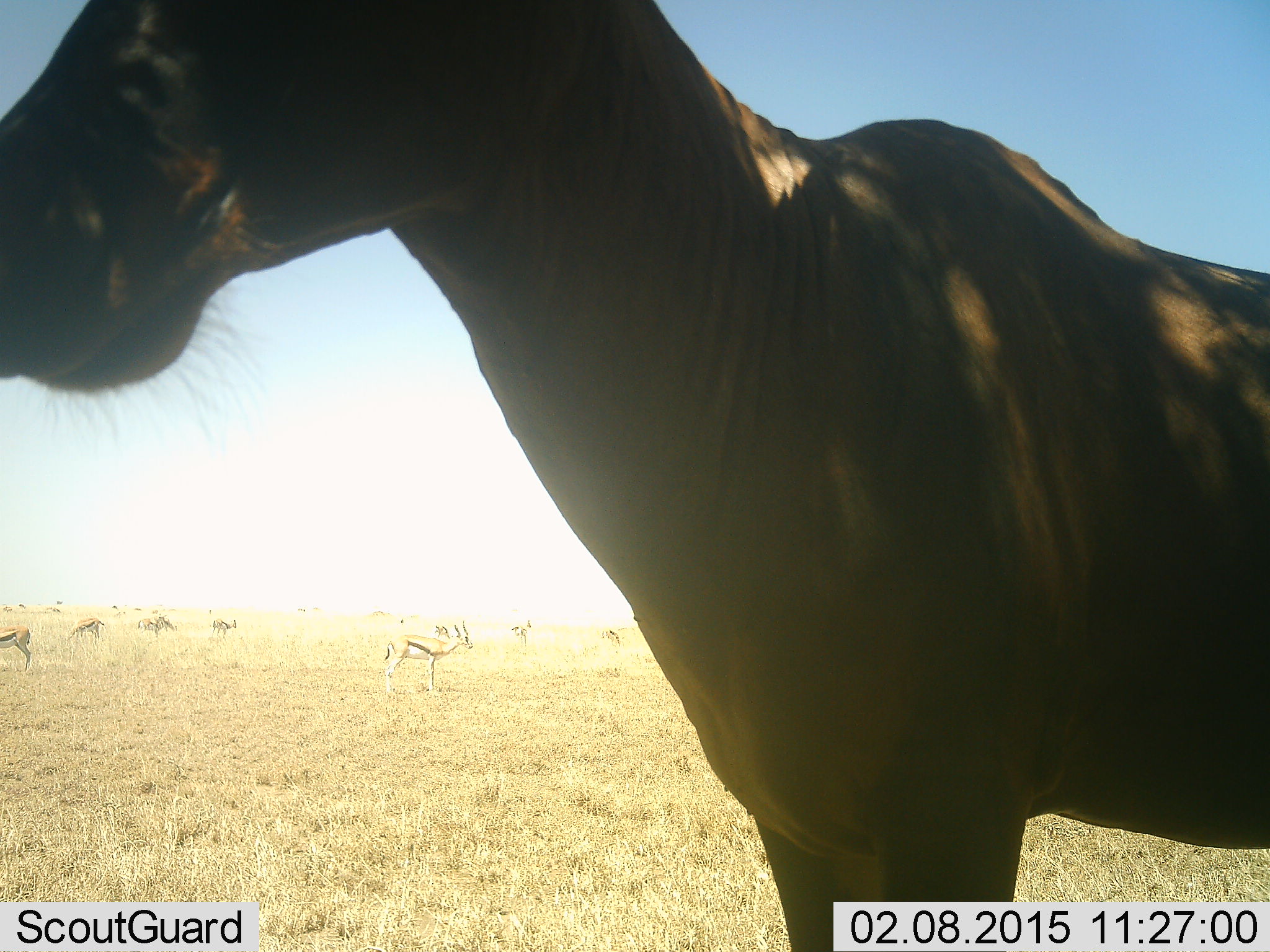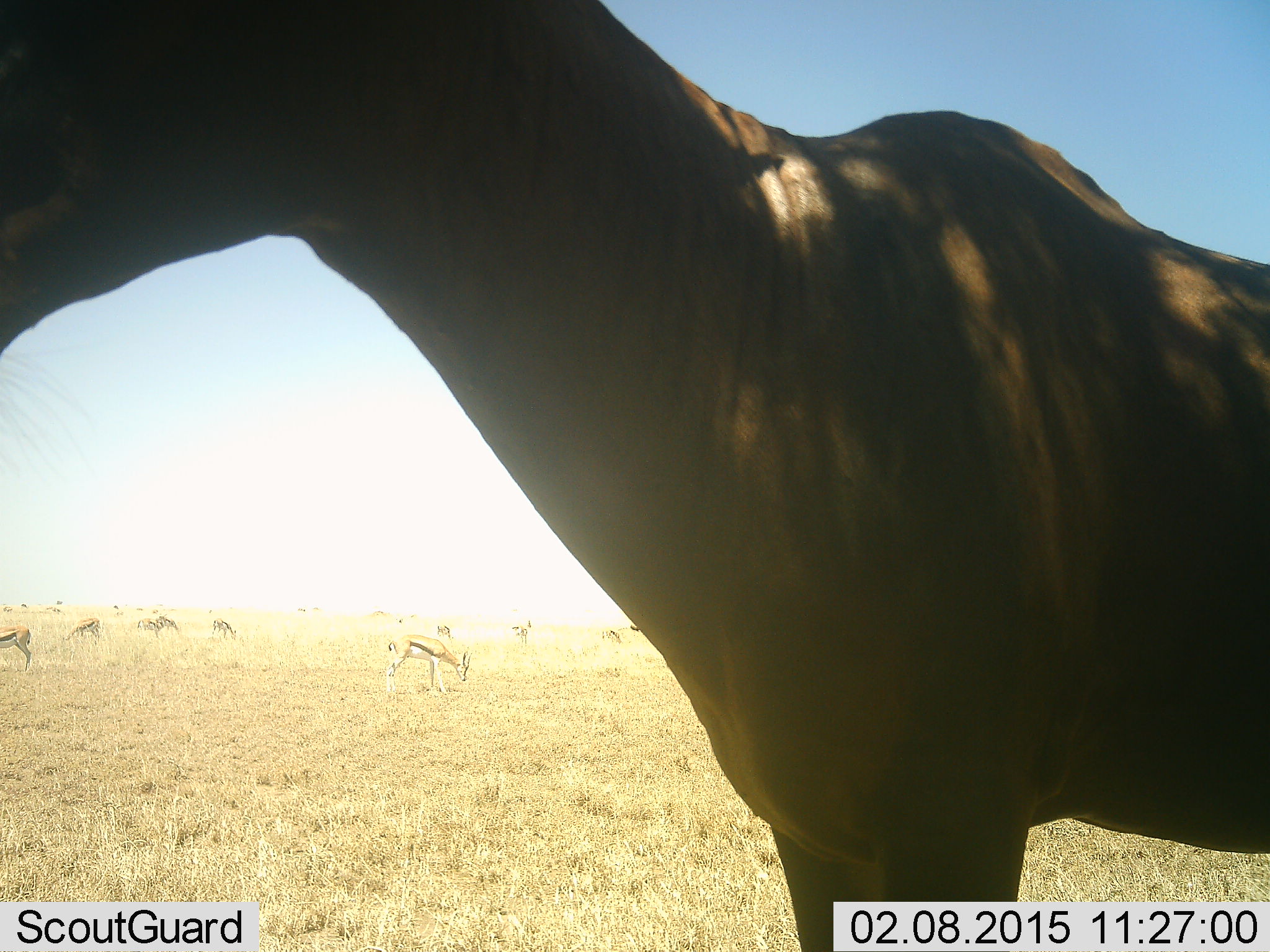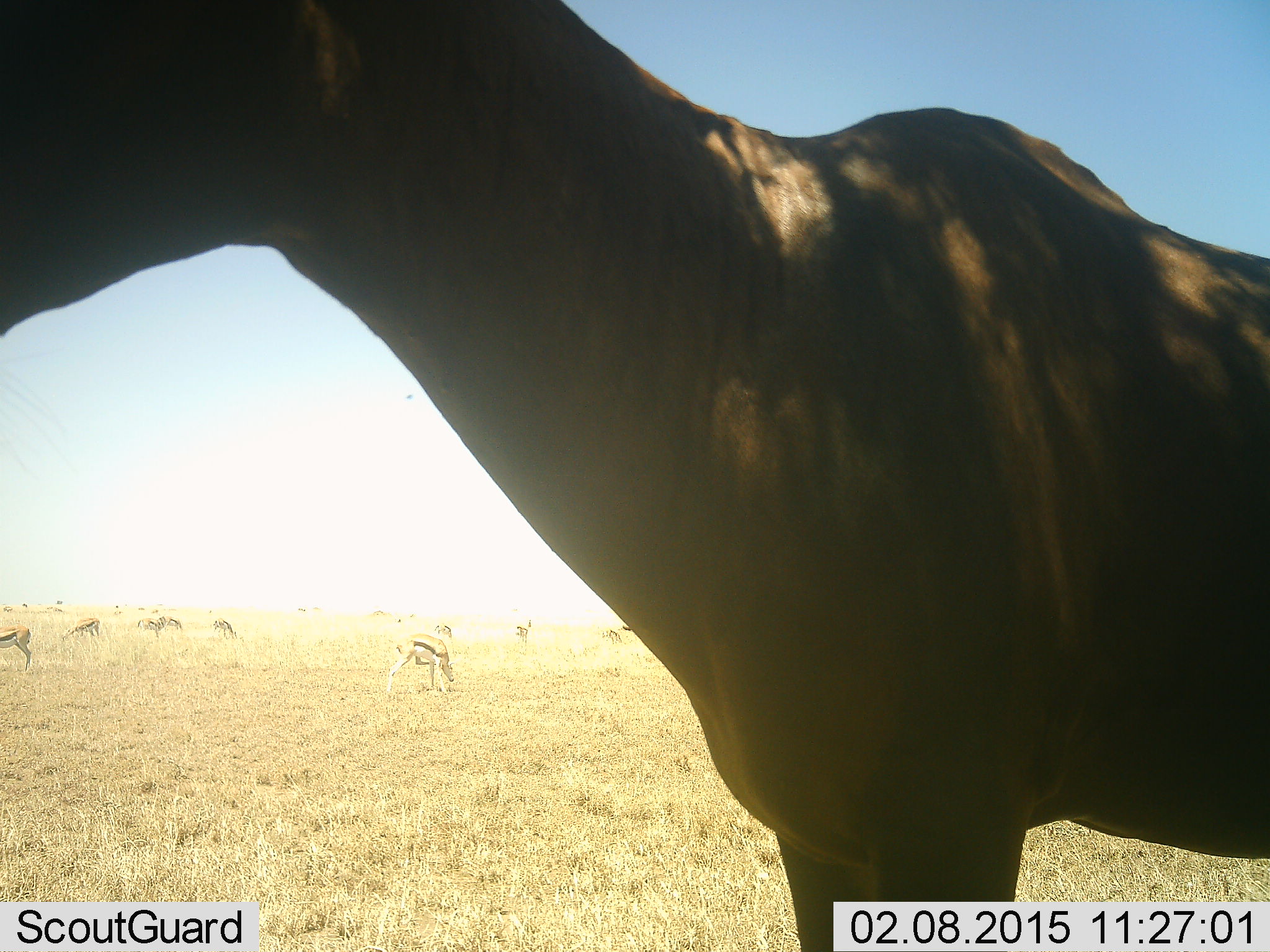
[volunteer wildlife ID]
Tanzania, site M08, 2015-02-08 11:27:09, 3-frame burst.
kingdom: Animalia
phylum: Chordata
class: Mammalia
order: Artiodactyla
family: Bovidae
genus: Eudorcas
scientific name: Eudorcas thomsonii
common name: thomson's gazelle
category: gazellethomsons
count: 10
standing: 64%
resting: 0%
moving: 21%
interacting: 0%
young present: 7%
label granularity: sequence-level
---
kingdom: Animalia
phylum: Chordata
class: Mammalia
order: Artiodactyla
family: Bovidae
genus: Alcelaphus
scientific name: Alcelaphus buselaphus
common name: hartebeest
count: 1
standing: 100%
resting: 0%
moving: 0%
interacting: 0%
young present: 0%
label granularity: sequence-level